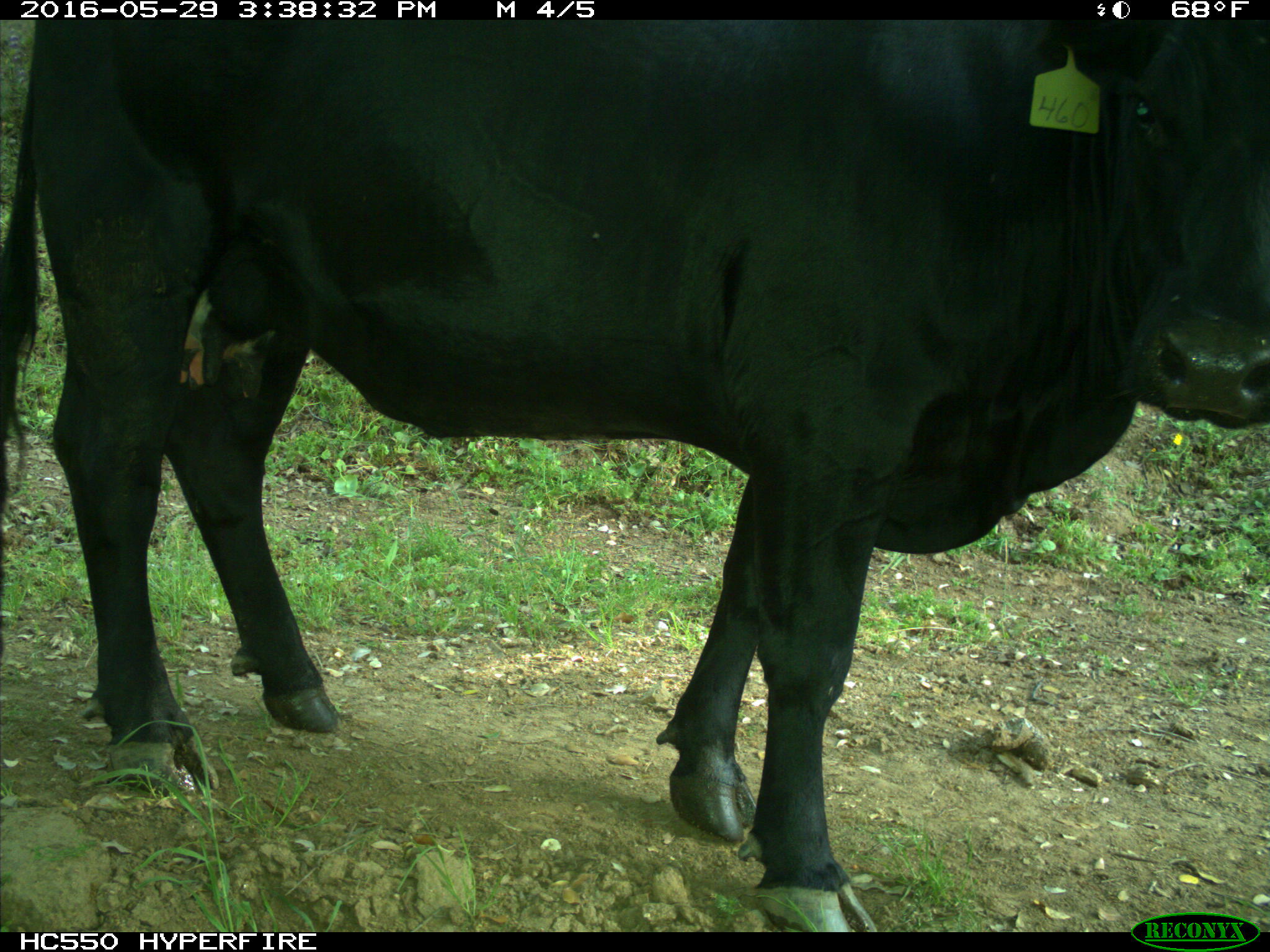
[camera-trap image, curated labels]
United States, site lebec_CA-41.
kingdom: Animalia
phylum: Chordata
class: Mammalia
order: Artiodactyla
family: Bovidae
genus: Bos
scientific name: Bos taurus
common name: domestic cow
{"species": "Bos taurus (domestic cow)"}